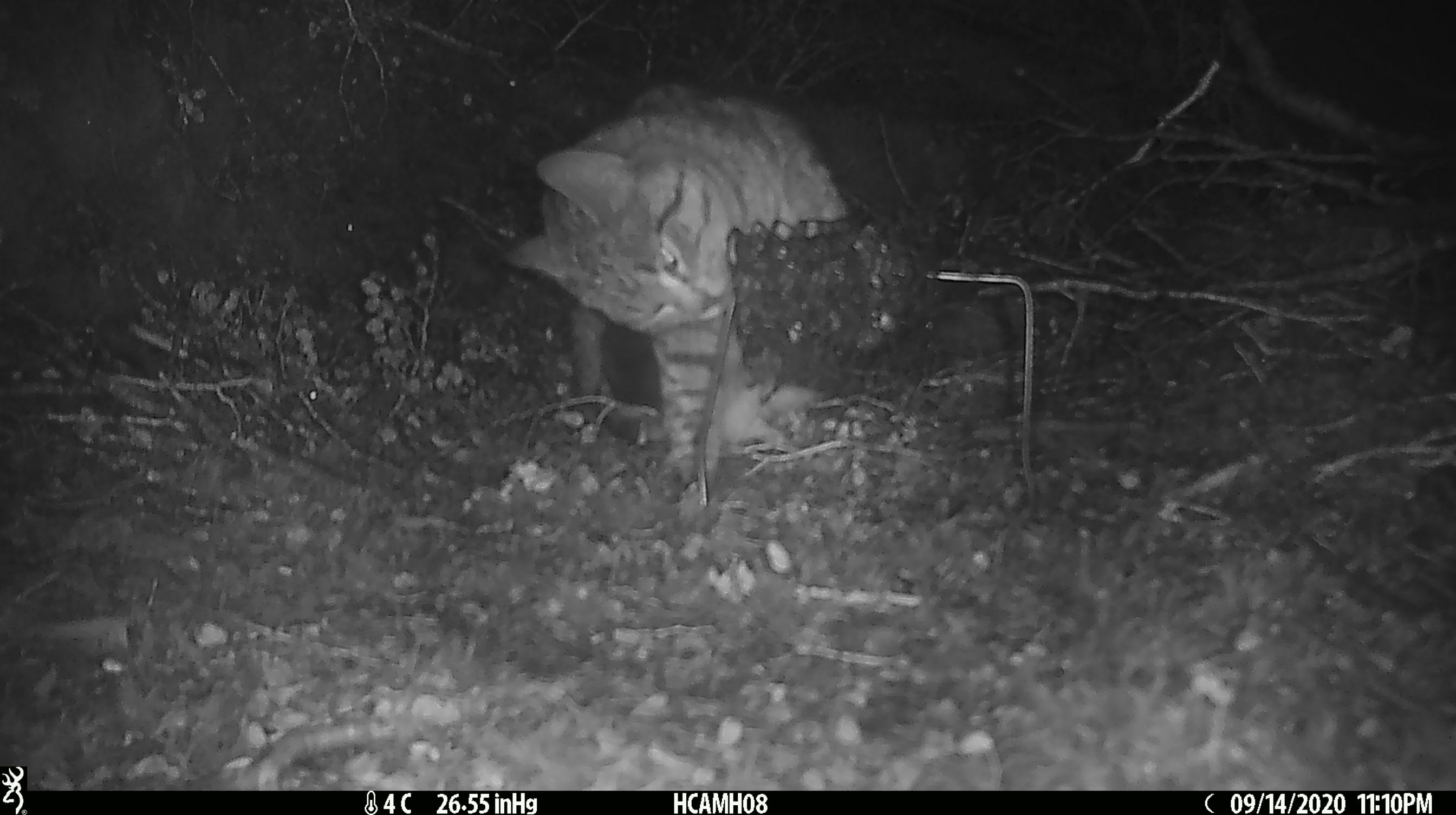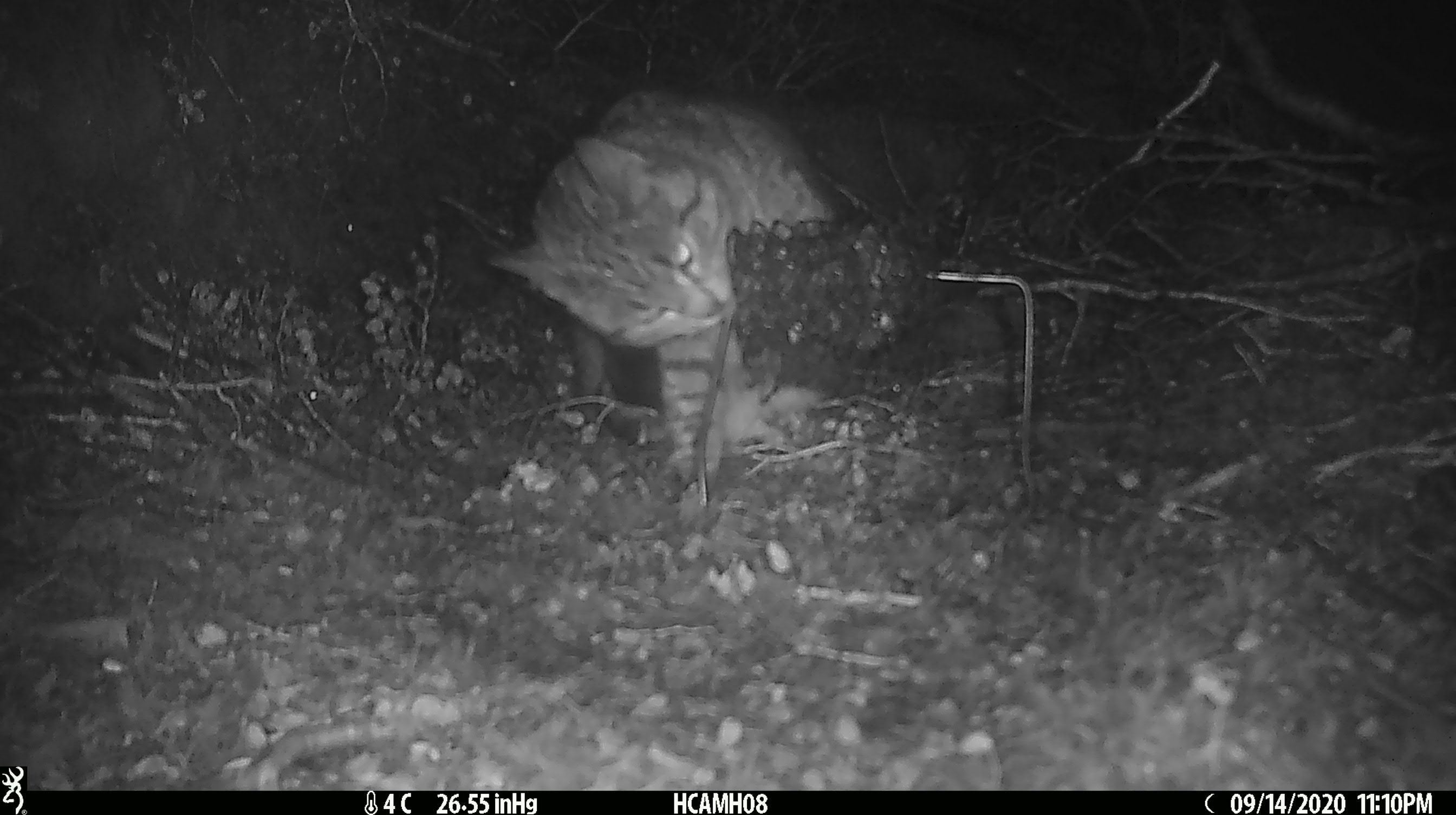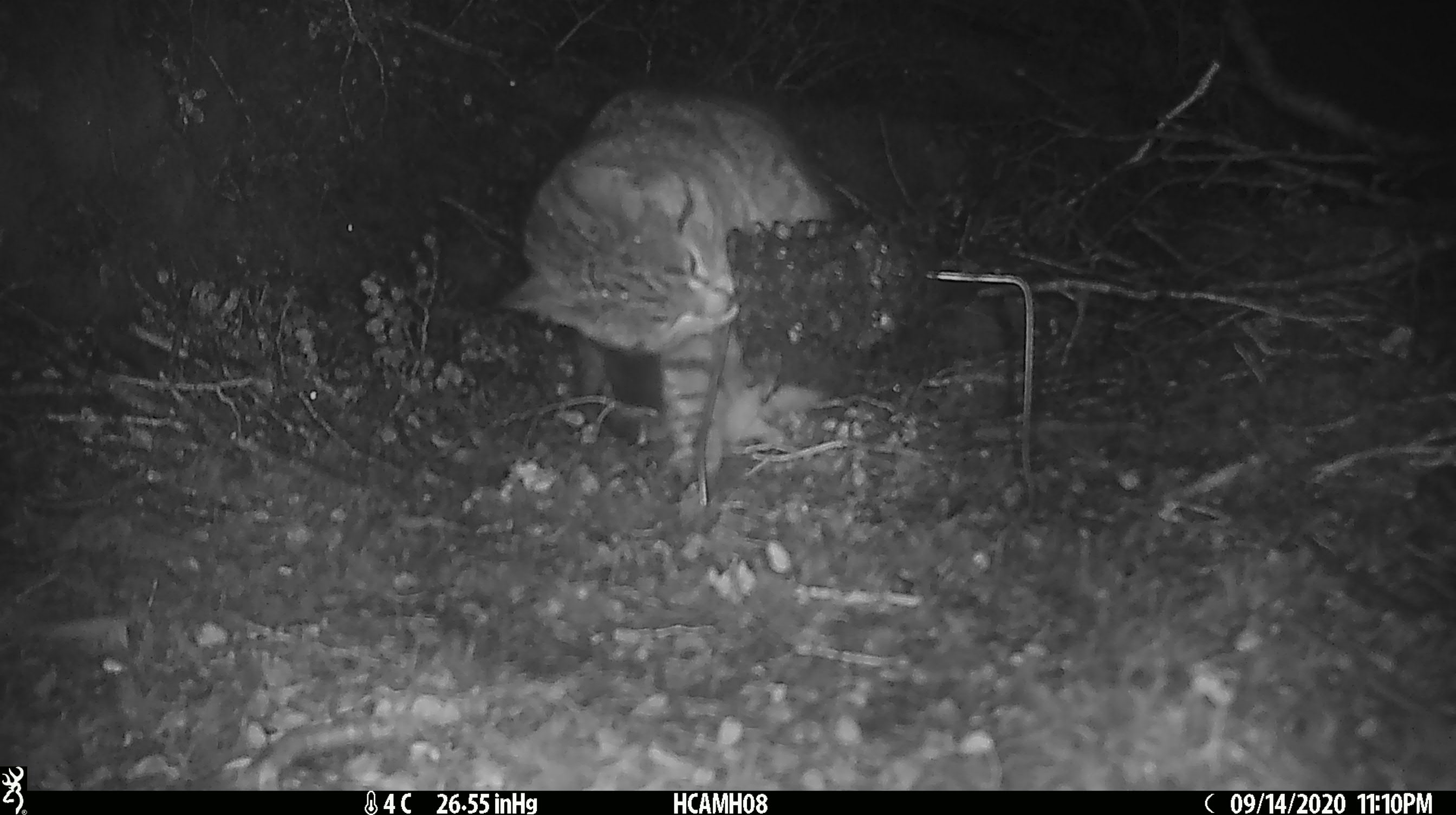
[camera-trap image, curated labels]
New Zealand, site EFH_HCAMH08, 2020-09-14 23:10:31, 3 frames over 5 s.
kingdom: Animalia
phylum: Chordata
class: Mammalia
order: Carnivora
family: Felidae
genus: Felis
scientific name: Felis catus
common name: domestic cat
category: cat